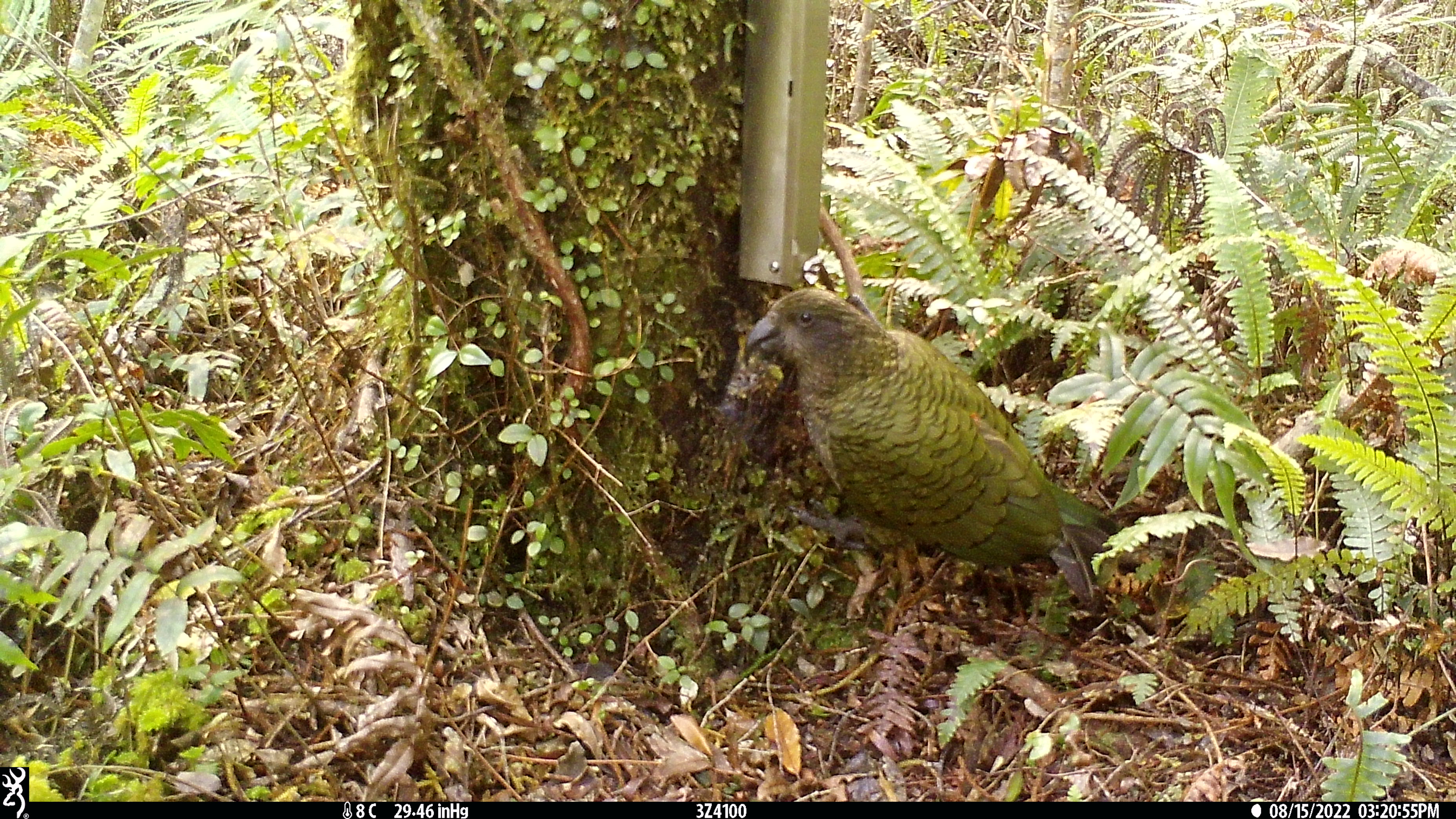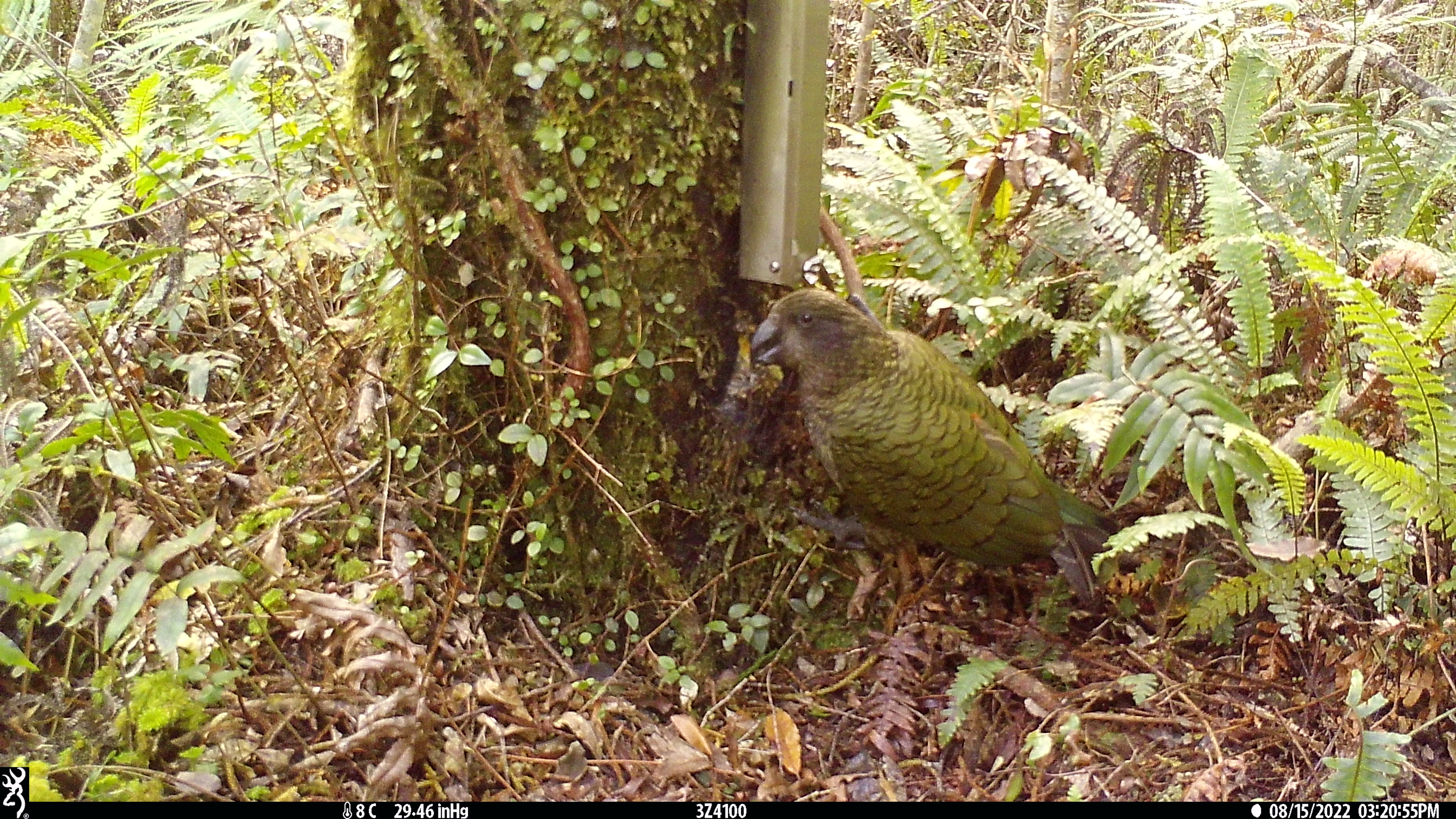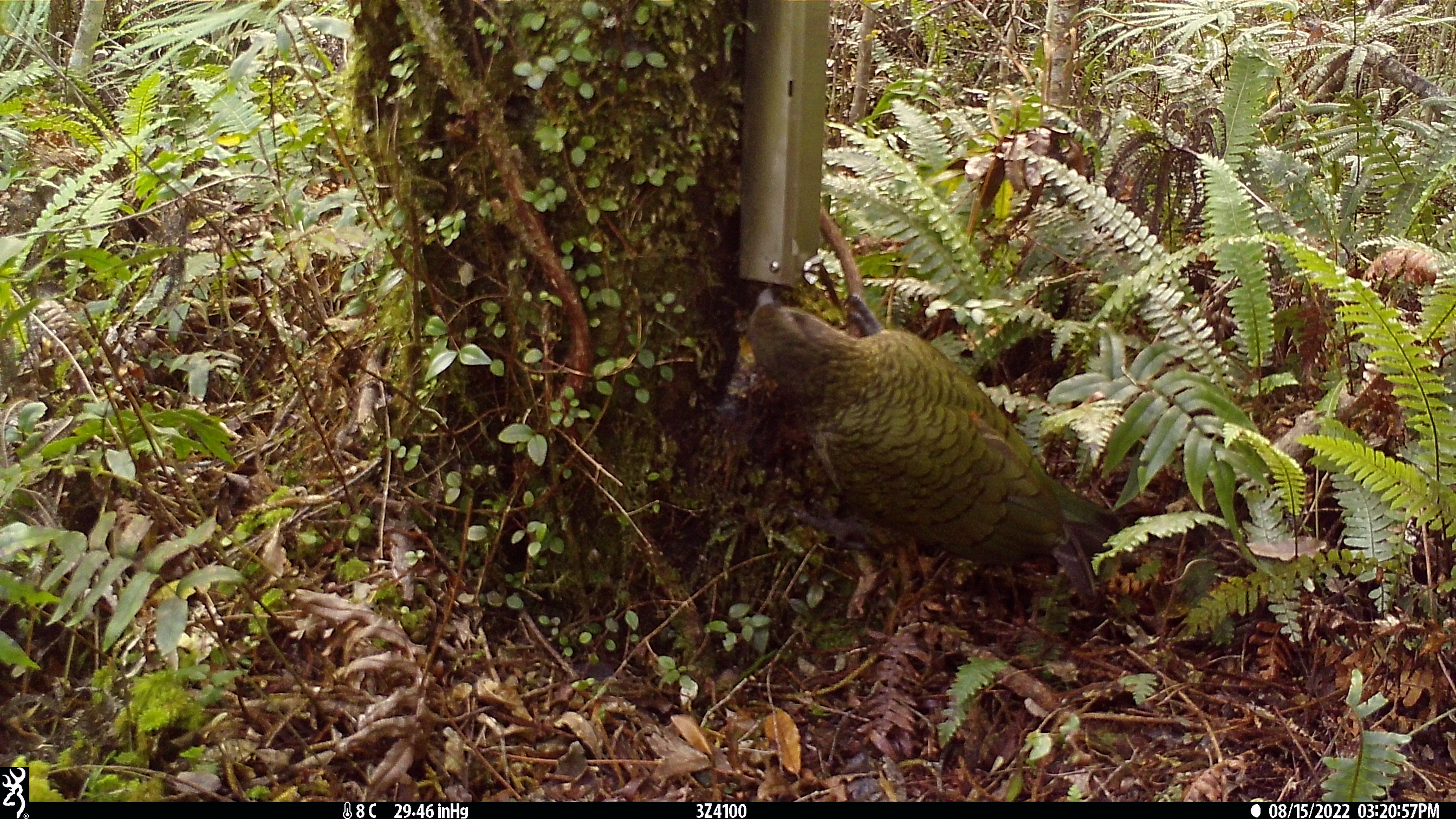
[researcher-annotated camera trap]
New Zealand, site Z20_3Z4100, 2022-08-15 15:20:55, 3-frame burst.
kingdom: Animalia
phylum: Chordata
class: Aves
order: Psittaciformes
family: Strigopidae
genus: Nestor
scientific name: Nestor notabilis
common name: kea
Kea (Nestor notabilis).